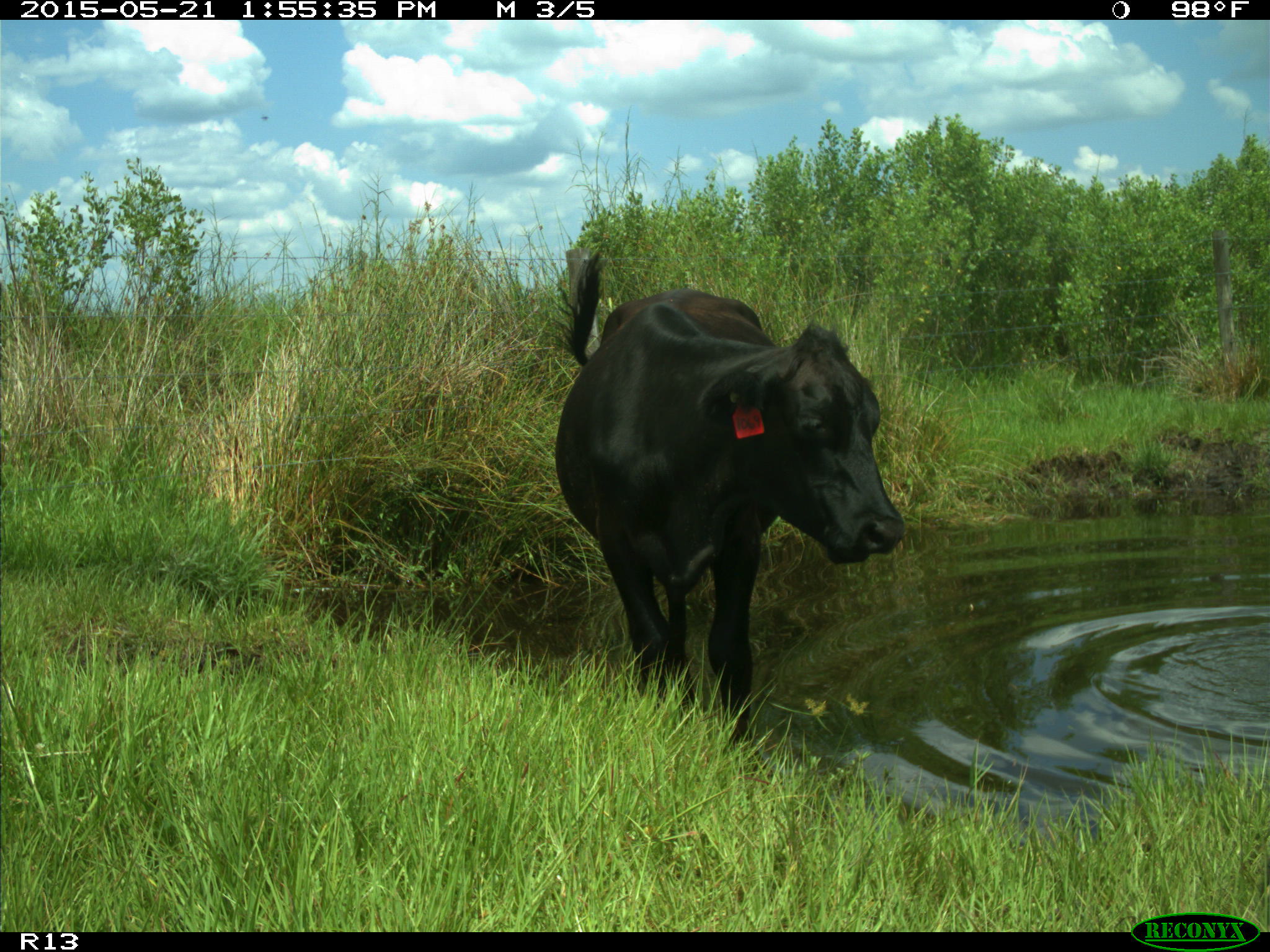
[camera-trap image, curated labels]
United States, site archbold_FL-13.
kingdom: Animalia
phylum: Chordata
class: Mammalia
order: Artiodactyla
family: Bovidae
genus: Bos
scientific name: Bos taurus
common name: domestic cow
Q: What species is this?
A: Bos taurus (domestic cow).